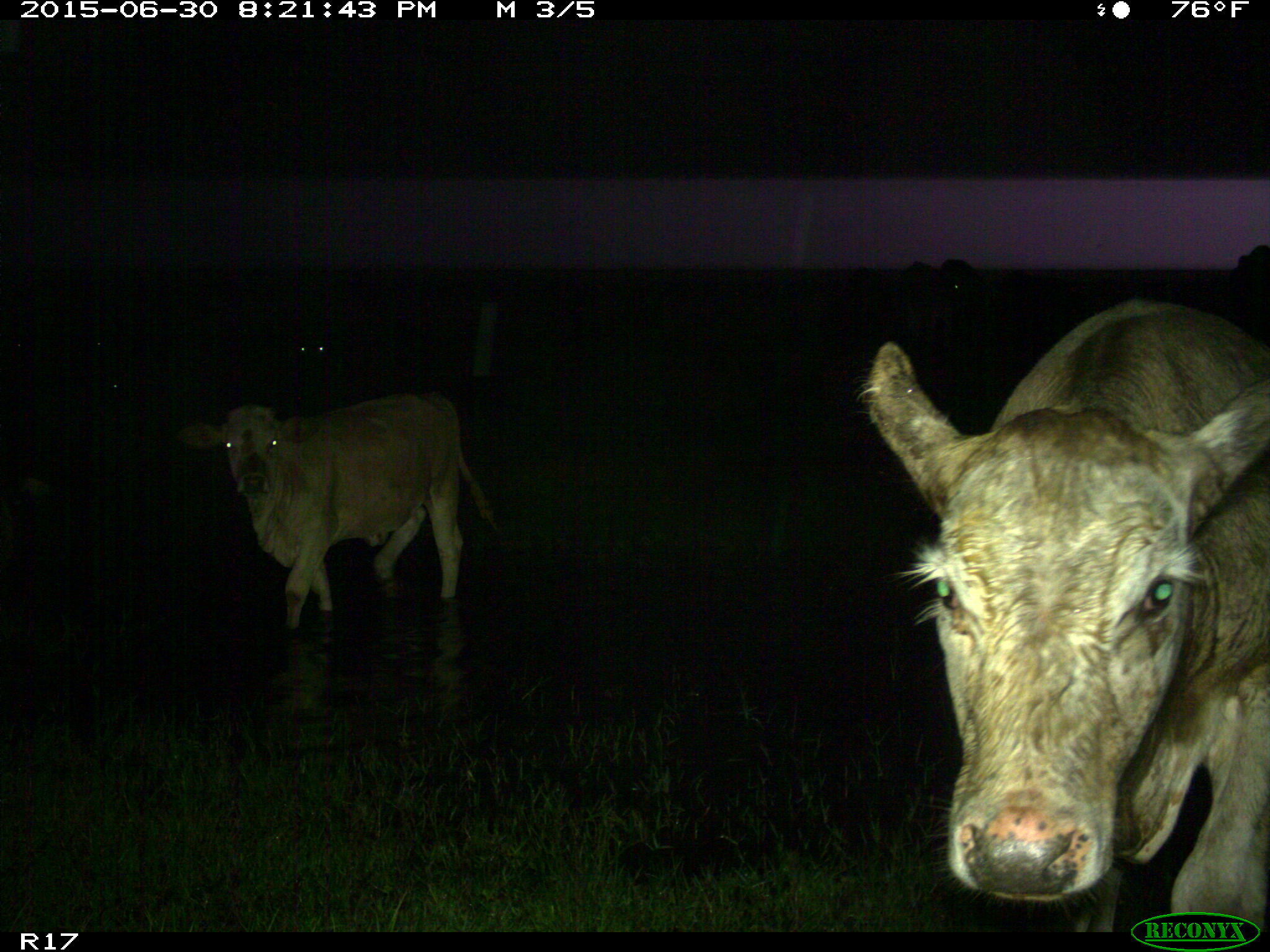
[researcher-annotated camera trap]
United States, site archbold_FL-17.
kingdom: Animalia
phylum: Chordata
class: Mammalia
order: Artiodactyla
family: Bovidae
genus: Bos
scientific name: Bos taurus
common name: domestic cow